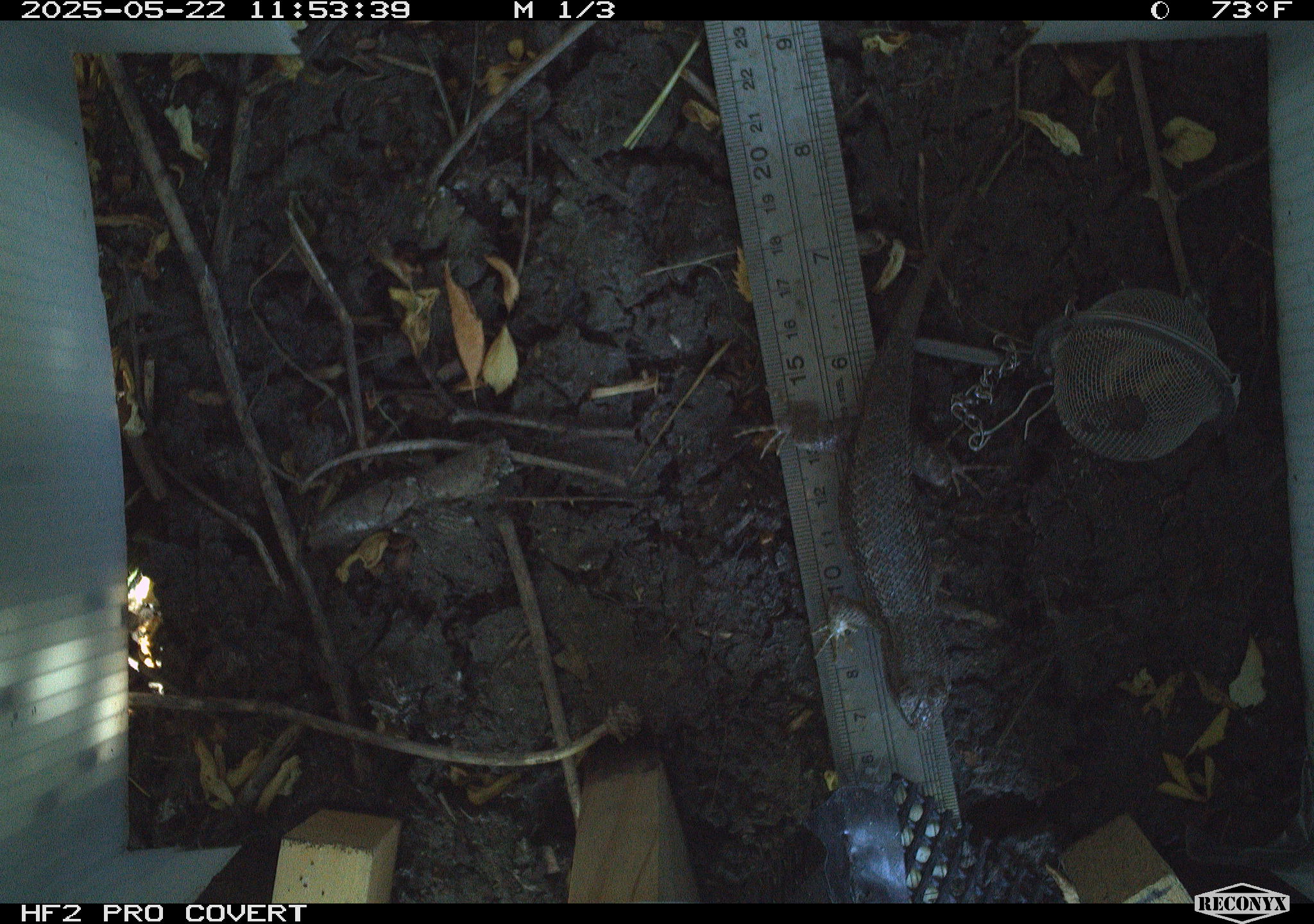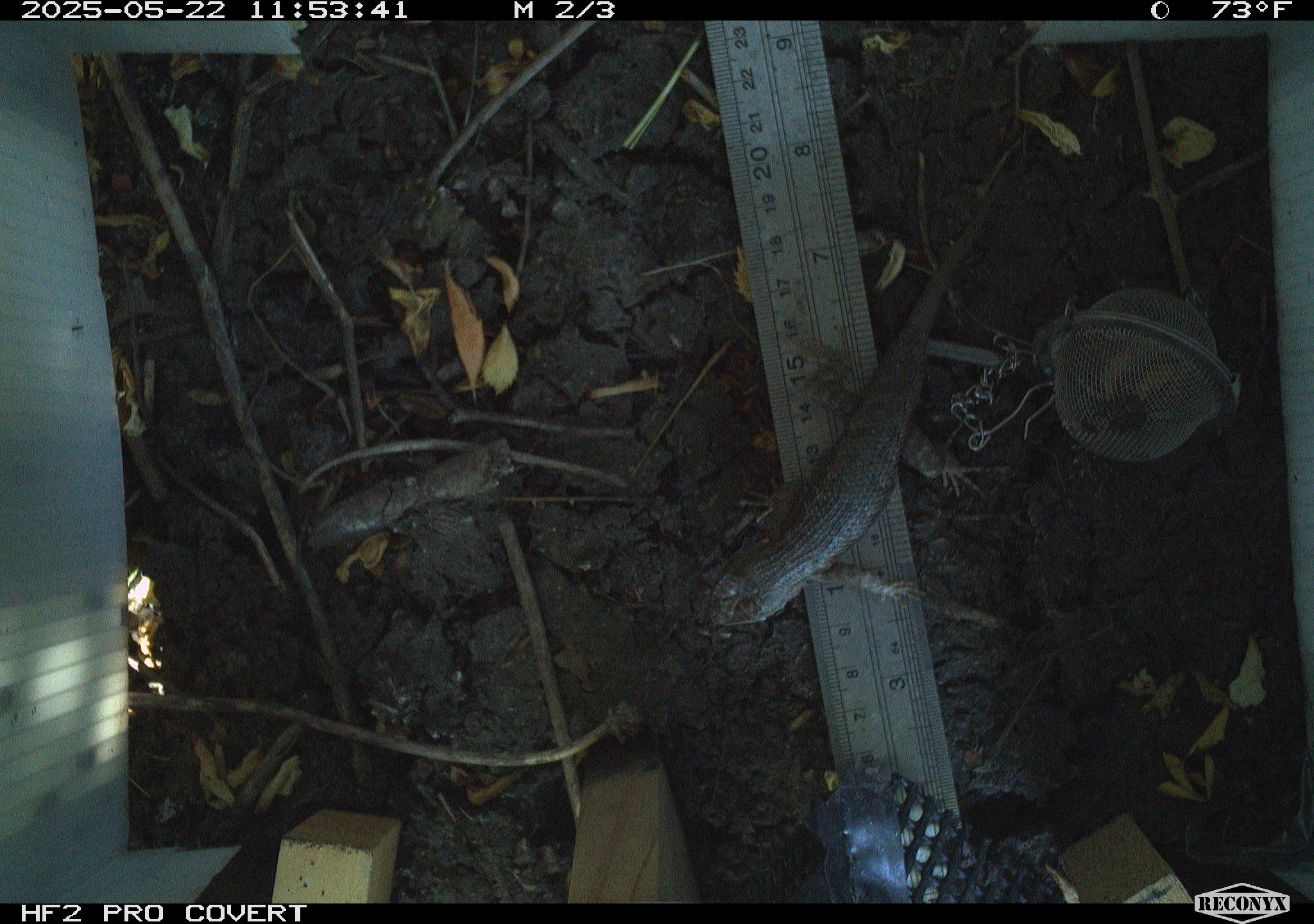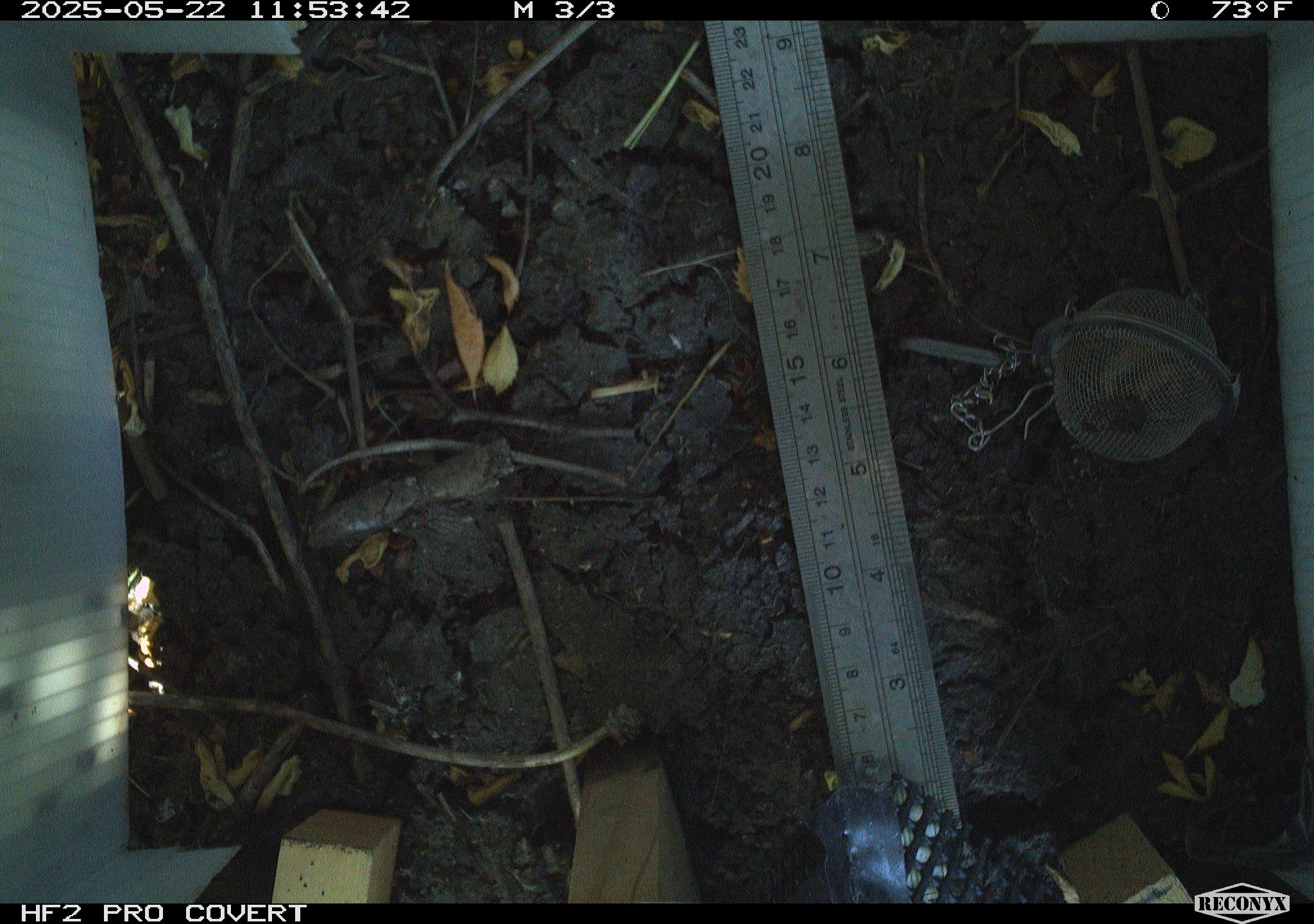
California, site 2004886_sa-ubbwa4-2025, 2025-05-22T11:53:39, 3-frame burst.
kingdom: Animalia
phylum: Chordata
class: Reptilia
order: Squamata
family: Phrynosomatidae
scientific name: Phrynosomatidae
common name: north american spiny lizards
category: sceloporus/uta species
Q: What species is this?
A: Sceloporus/uta species (north american spiny lizards) (Phrynosomatidae).